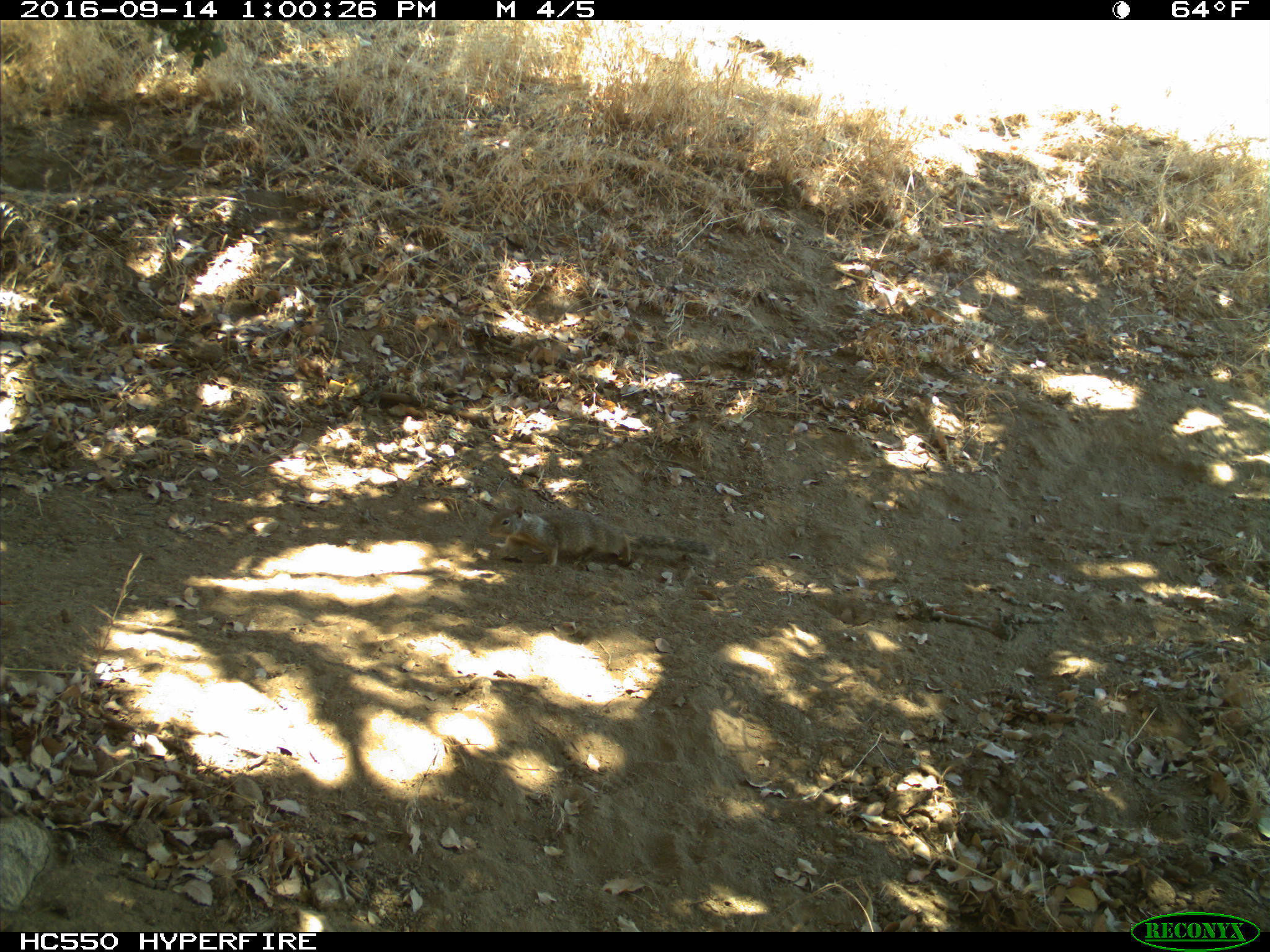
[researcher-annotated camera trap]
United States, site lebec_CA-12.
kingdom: Animalia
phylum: Chordata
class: Mammalia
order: Rodentia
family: Sciuridae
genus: Otospermophilus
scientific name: Otospermophilus beecheyi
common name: california ground squirrel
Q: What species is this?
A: Otospermophilus beecheyi (california ground squirrel).